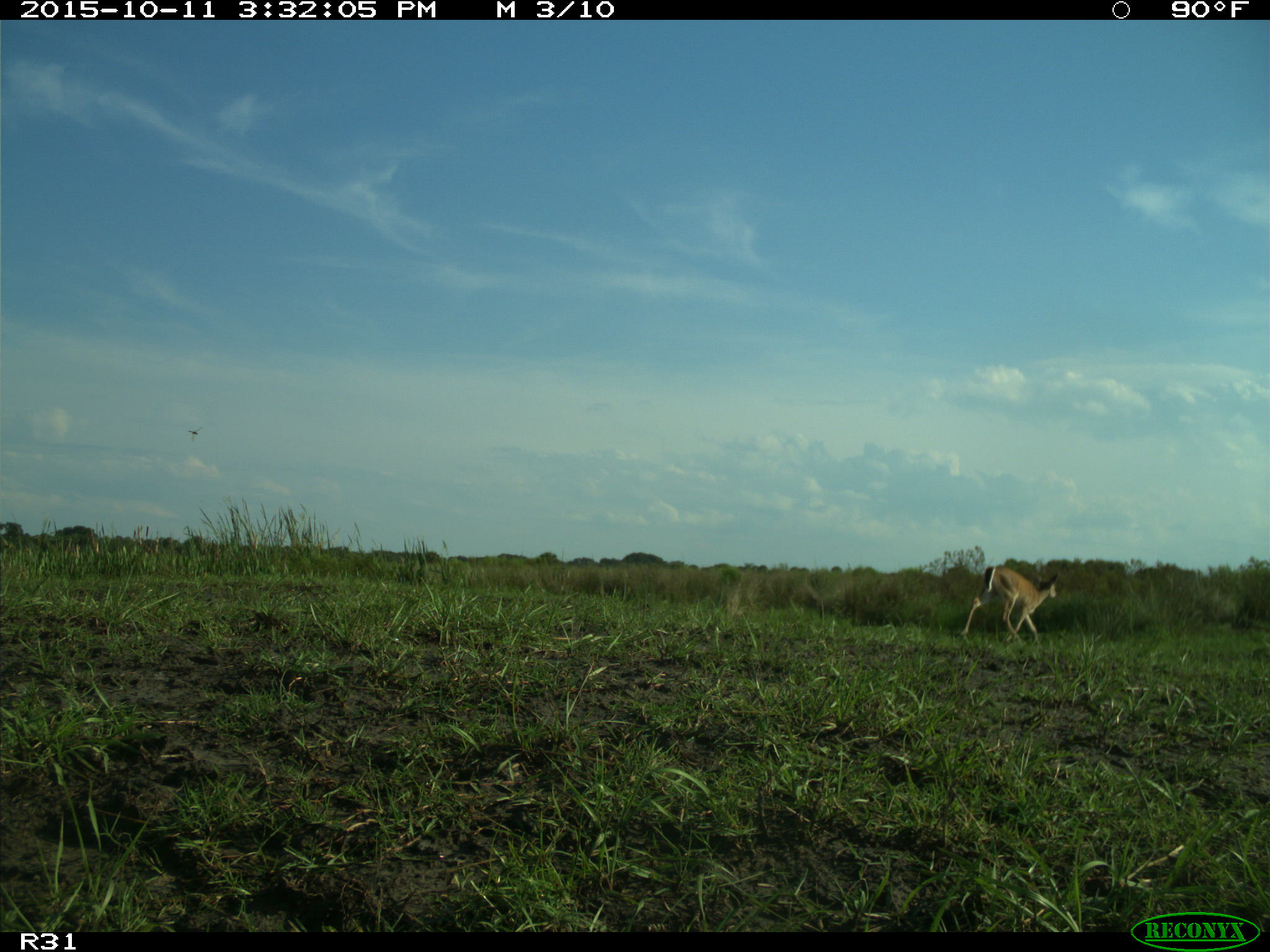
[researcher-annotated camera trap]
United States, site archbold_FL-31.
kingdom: Animalia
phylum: Chordata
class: Mammalia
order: Artiodactyla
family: Cervidae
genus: Odocoileus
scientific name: Odocoileus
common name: deer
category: unidentified deer